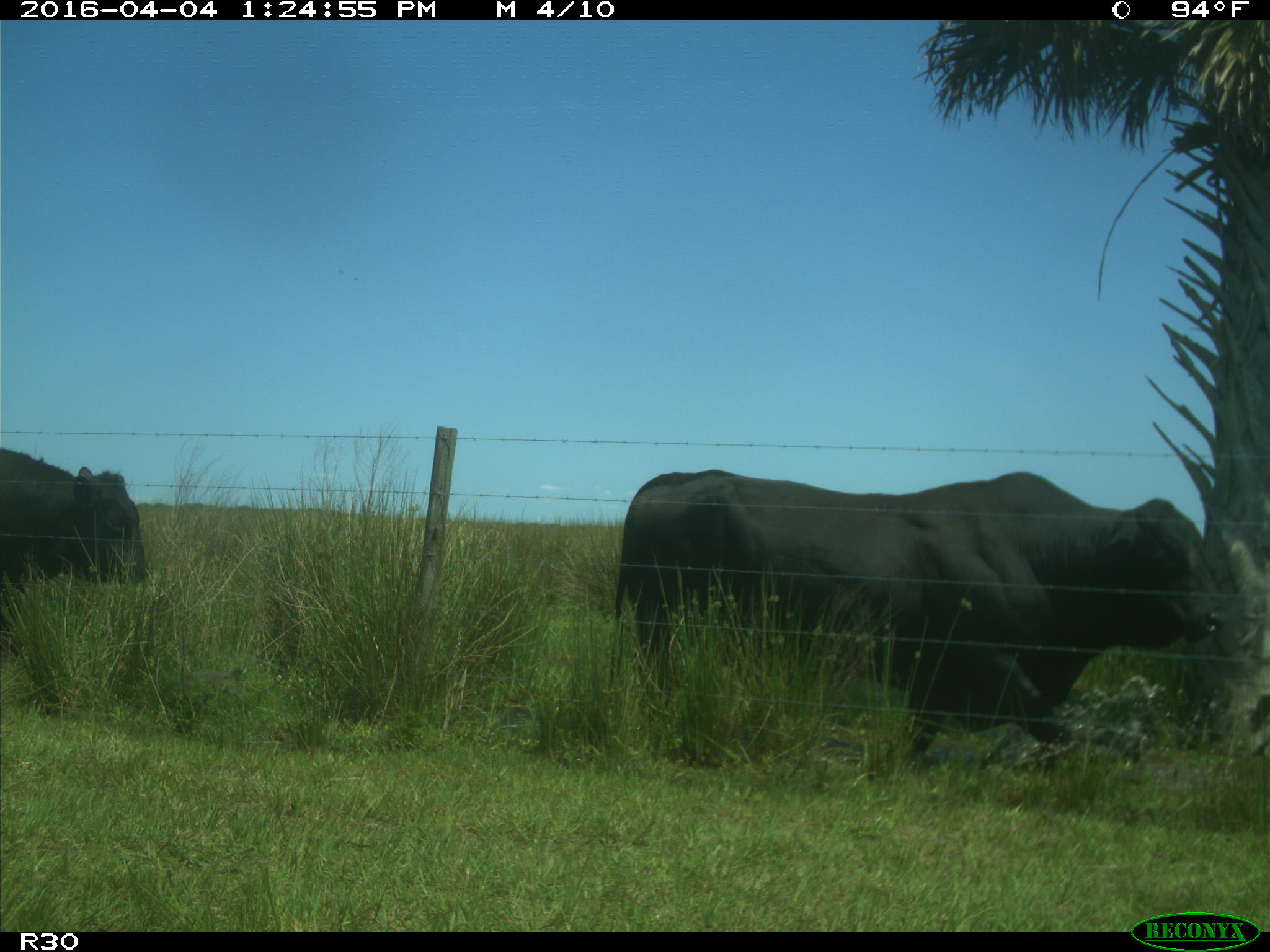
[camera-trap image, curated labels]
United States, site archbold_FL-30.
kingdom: Animalia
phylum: Chordata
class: Mammalia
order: Artiodactyla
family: Bovidae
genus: Bos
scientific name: Bos taurus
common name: domestic cow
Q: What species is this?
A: Bos taurus (domestic cow).